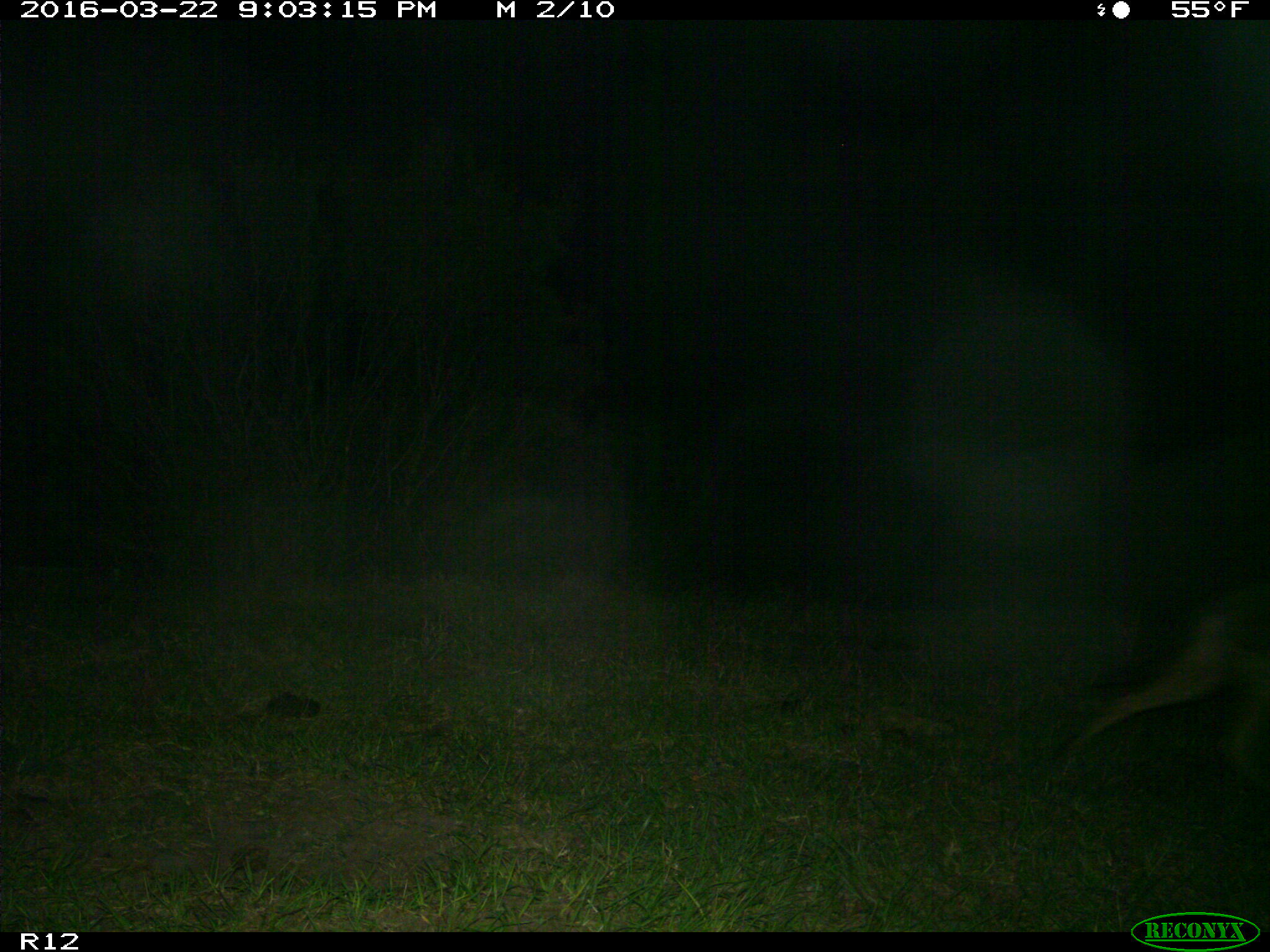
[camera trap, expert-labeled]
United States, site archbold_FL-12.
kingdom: Animalia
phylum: Chordata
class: Mammalia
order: Carnivora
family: Canidae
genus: Canis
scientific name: Canis latrans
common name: coyote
Canis latrans (coyote).